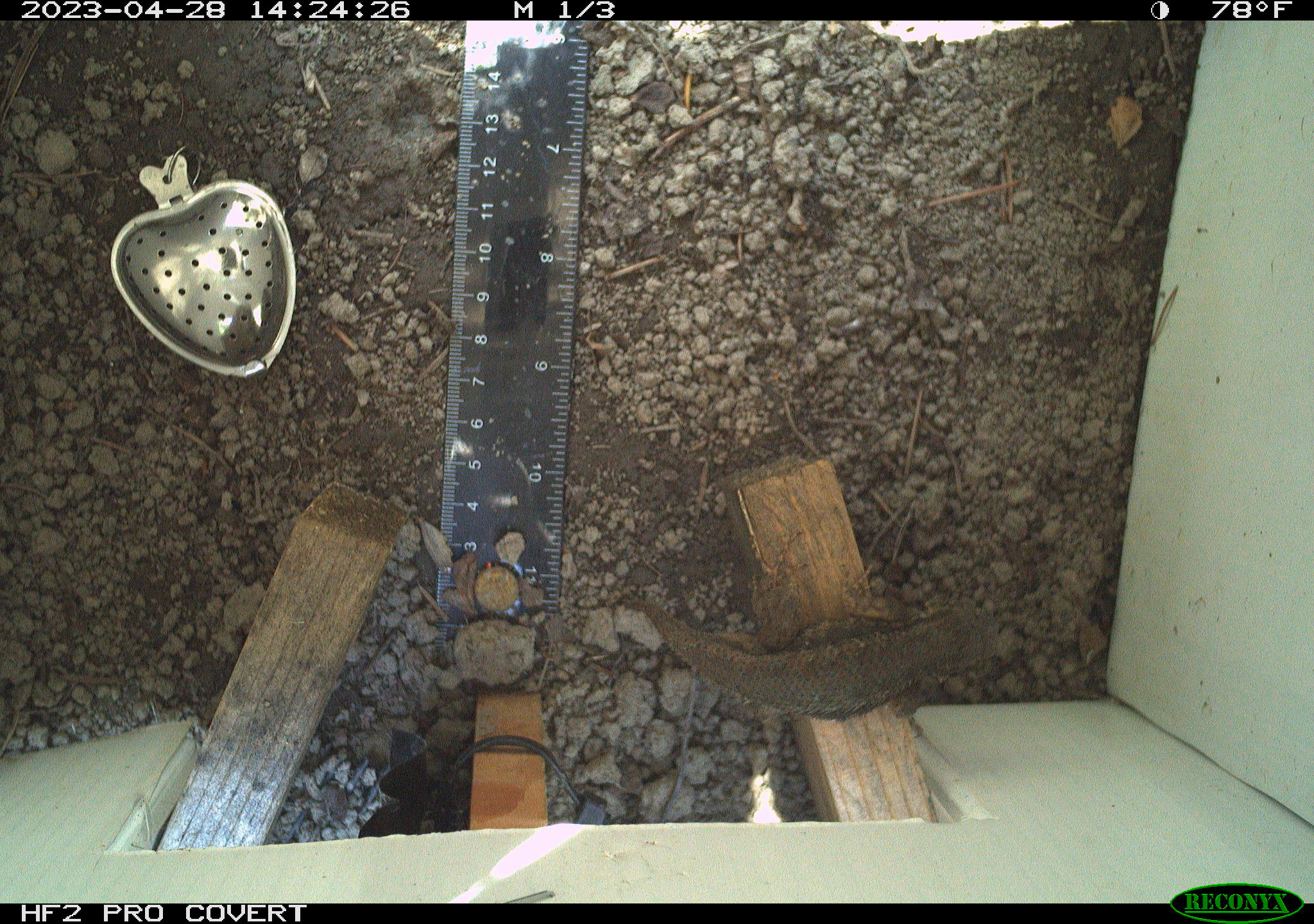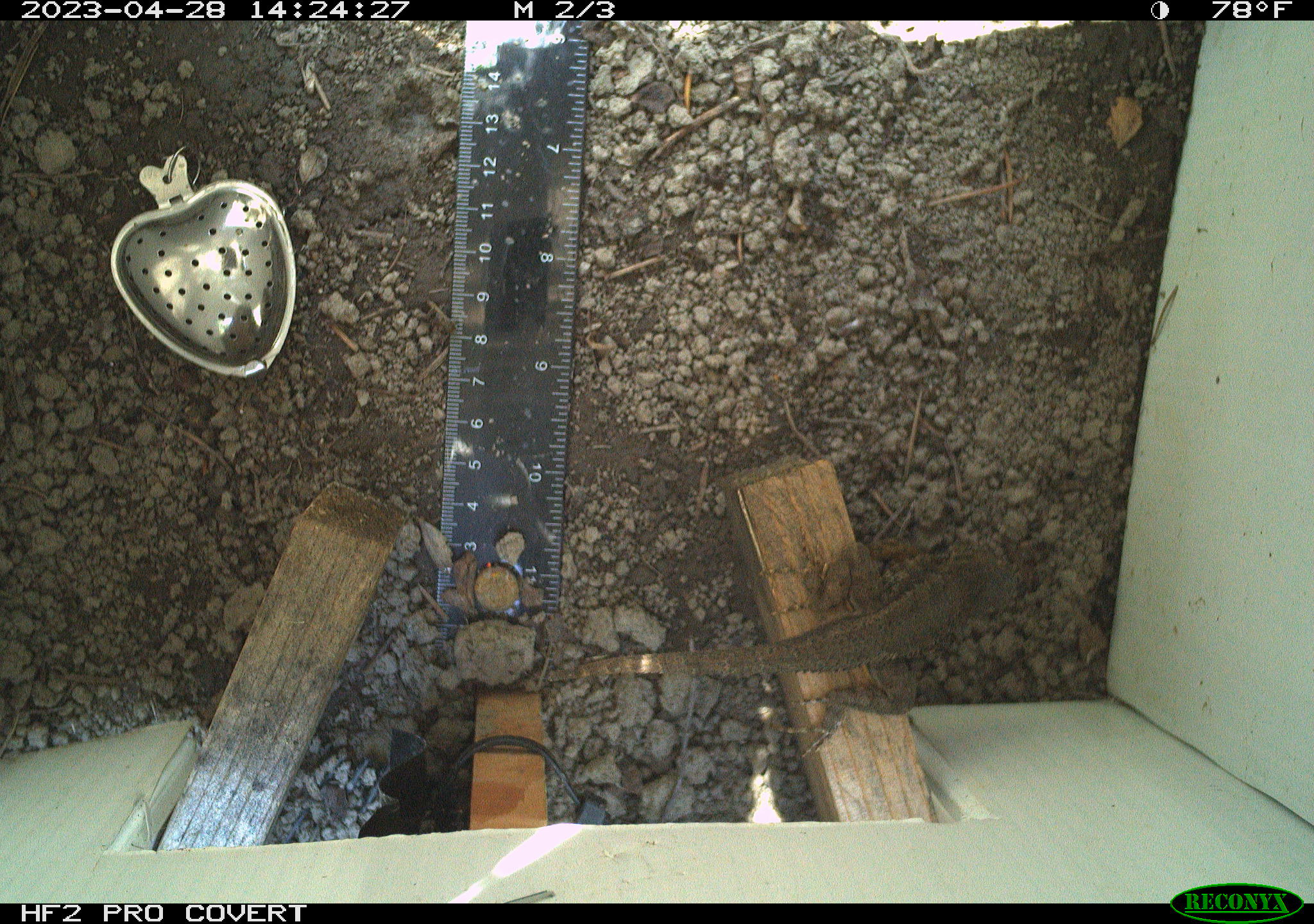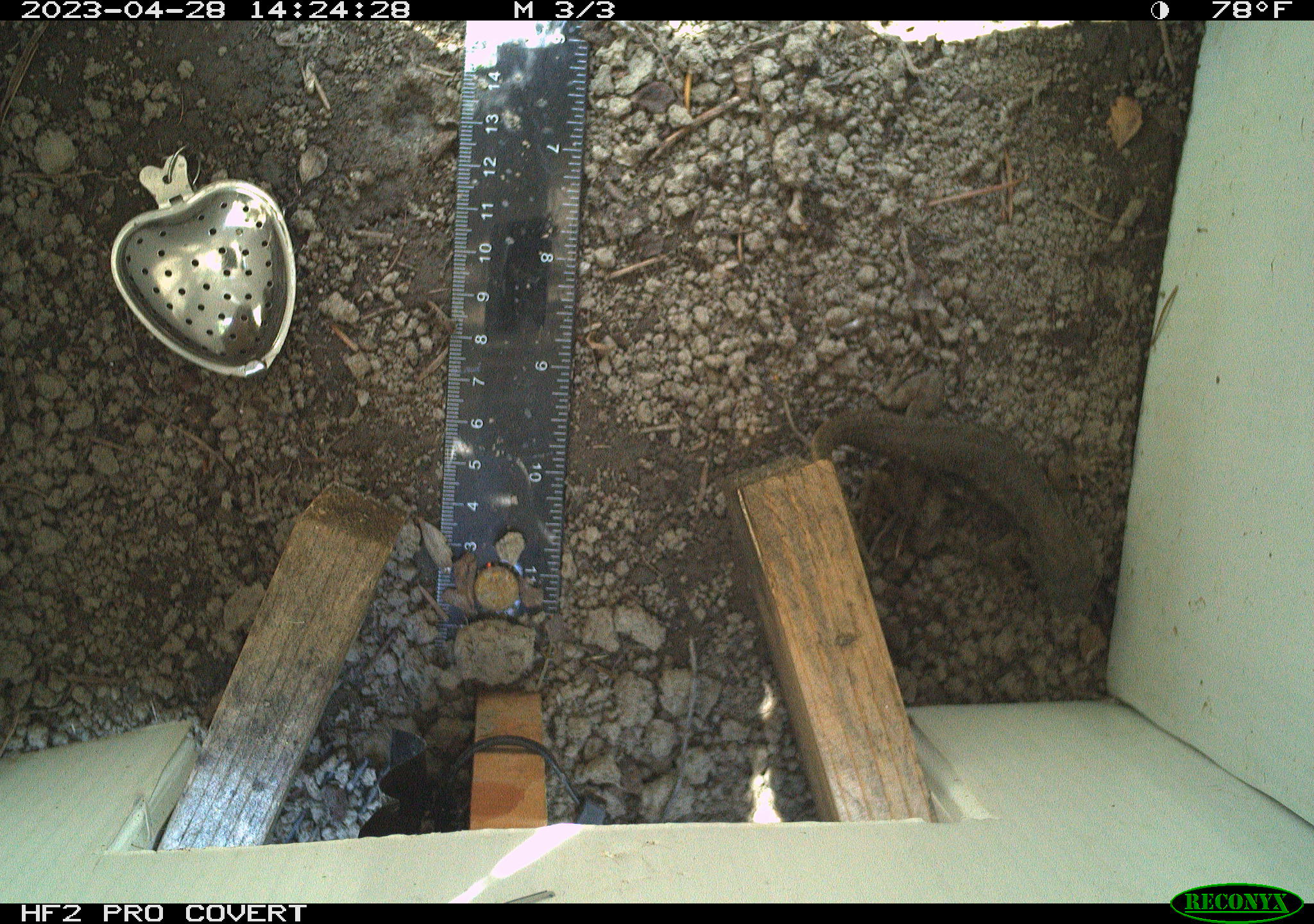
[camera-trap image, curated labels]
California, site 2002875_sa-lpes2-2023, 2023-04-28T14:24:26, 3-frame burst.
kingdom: Animalia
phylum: Chordata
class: Reptilia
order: Squamata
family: Phrynosomatidae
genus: Sceloporus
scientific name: Sceloporus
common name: spiny lizards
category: sceloporus species